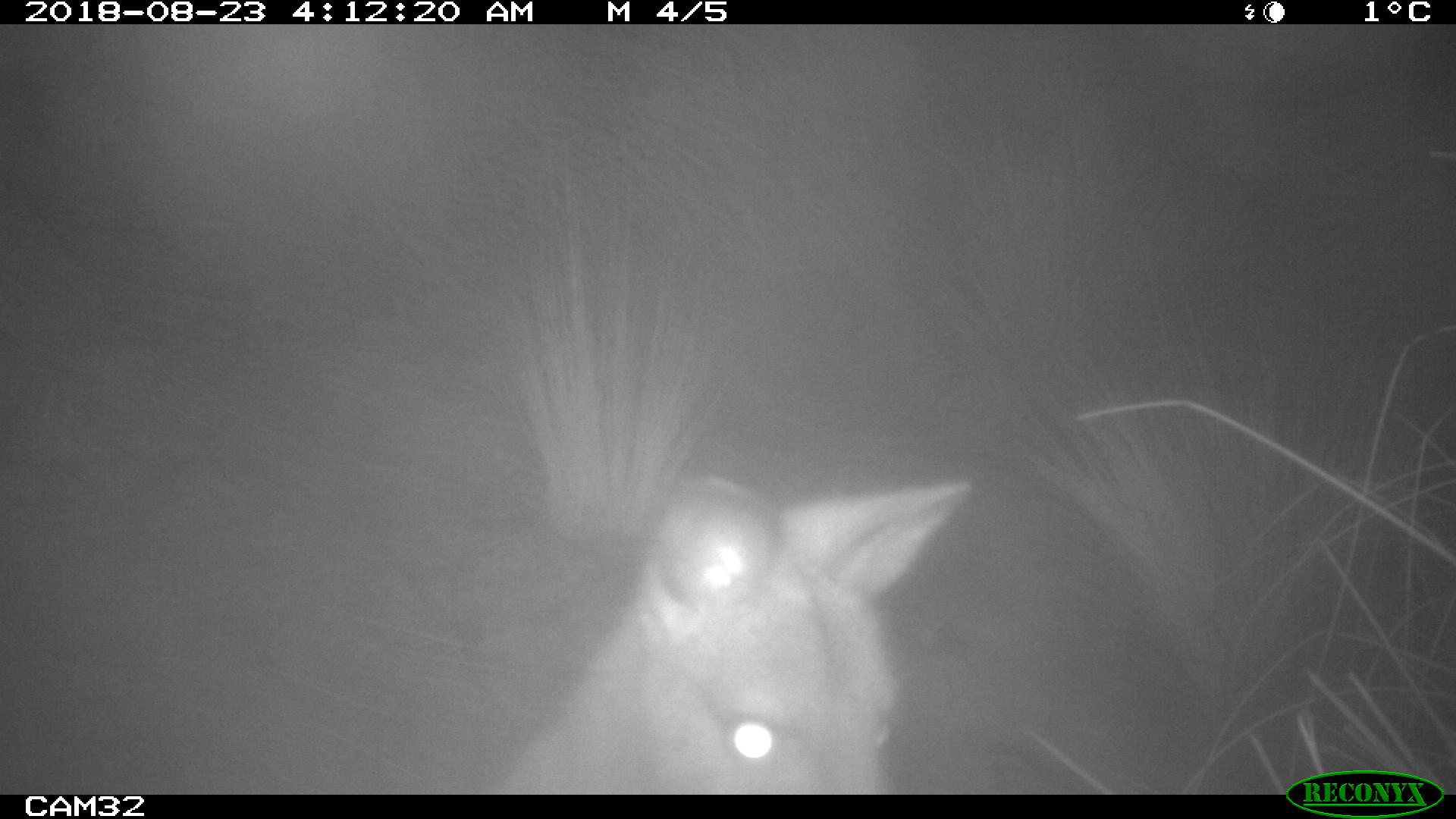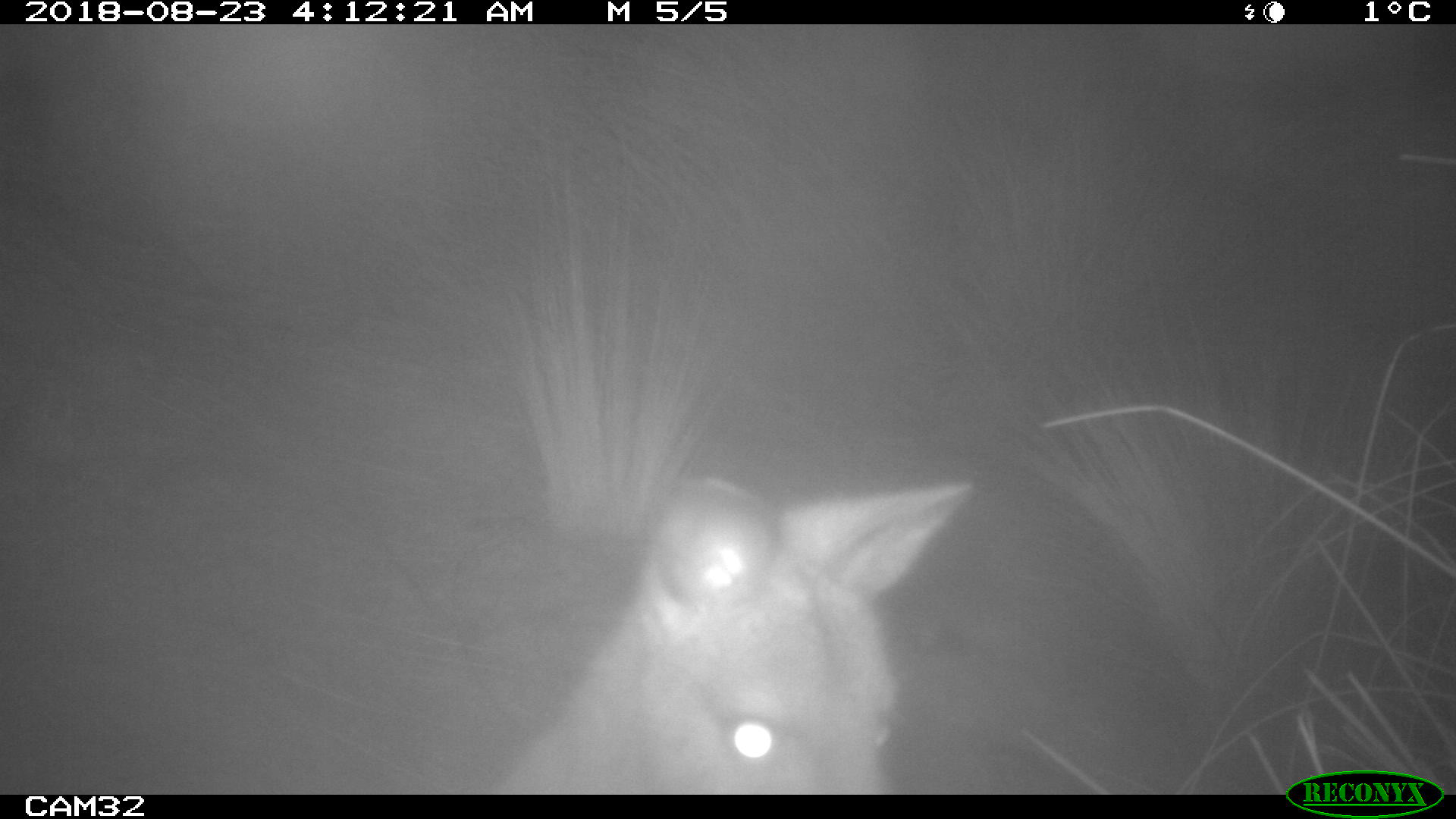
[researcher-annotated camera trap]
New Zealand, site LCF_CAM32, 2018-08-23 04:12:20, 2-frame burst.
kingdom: Animalia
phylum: Chordata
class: Mammalia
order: Diprotodontia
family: Macropodidae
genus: Notamacropus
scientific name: Notamacropus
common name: wallaby